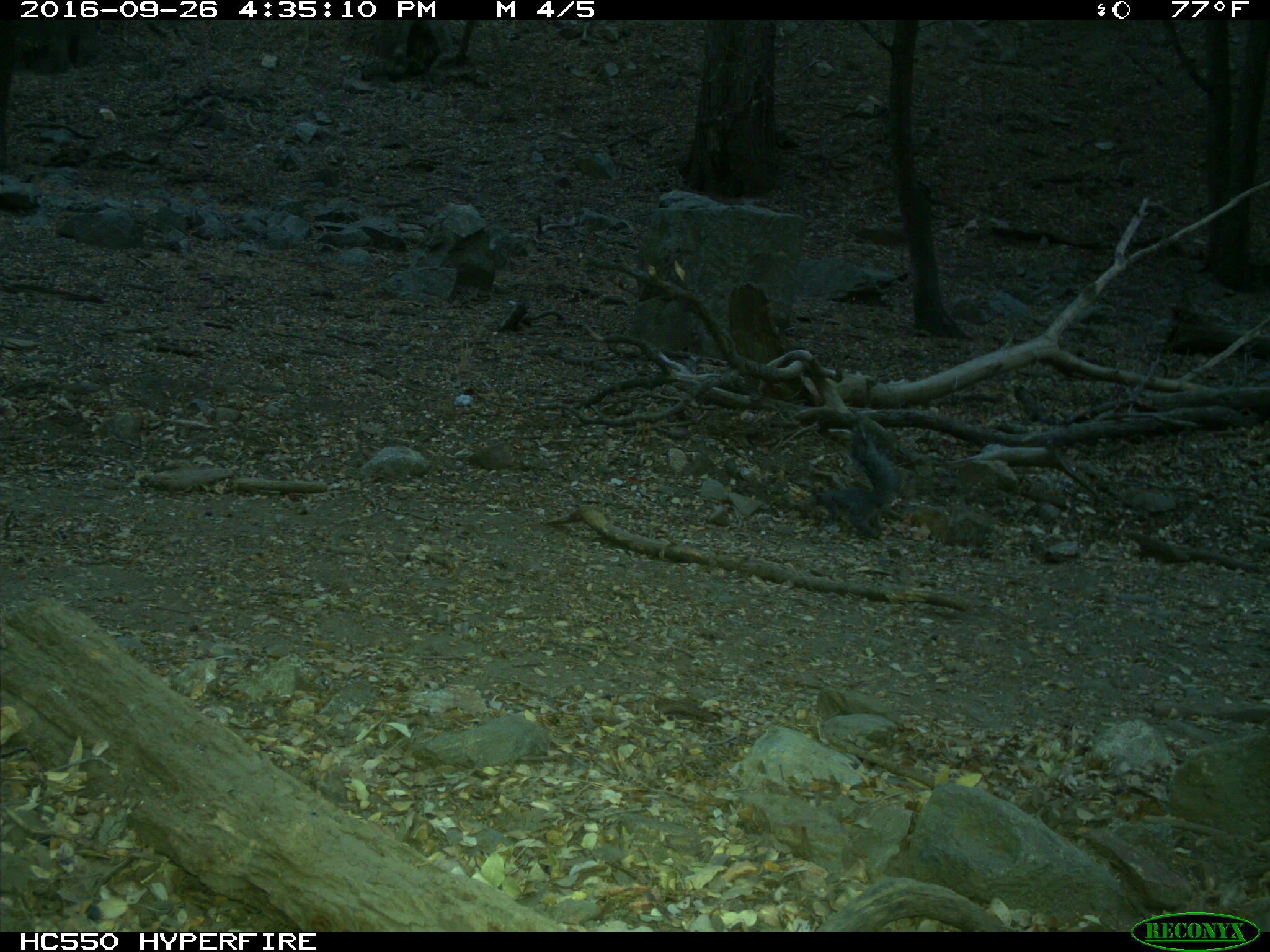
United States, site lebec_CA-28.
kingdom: Animalia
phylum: Chordata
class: Mammalia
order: Rodentia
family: Sciuridae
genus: Sciurus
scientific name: Sciurus carolinensis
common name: eastern gray squirrel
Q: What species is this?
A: Sciurus carolinensis (eastern gray squirrel).